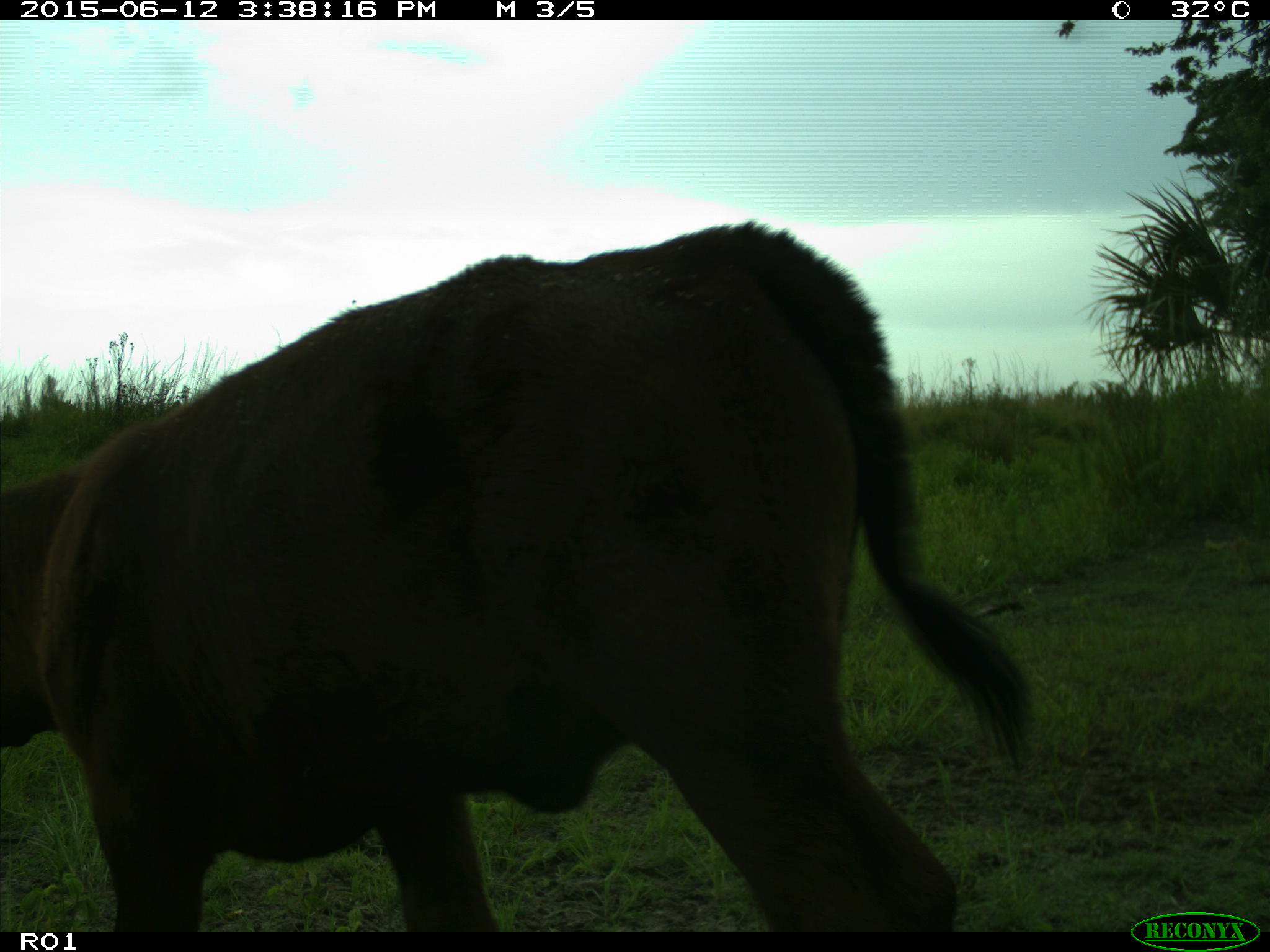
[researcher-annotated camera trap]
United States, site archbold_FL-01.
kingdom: Animalia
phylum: Chordata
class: Mammalia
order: Artiodactyla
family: Bovidae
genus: Bos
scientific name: Bos taurus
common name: domestic cow